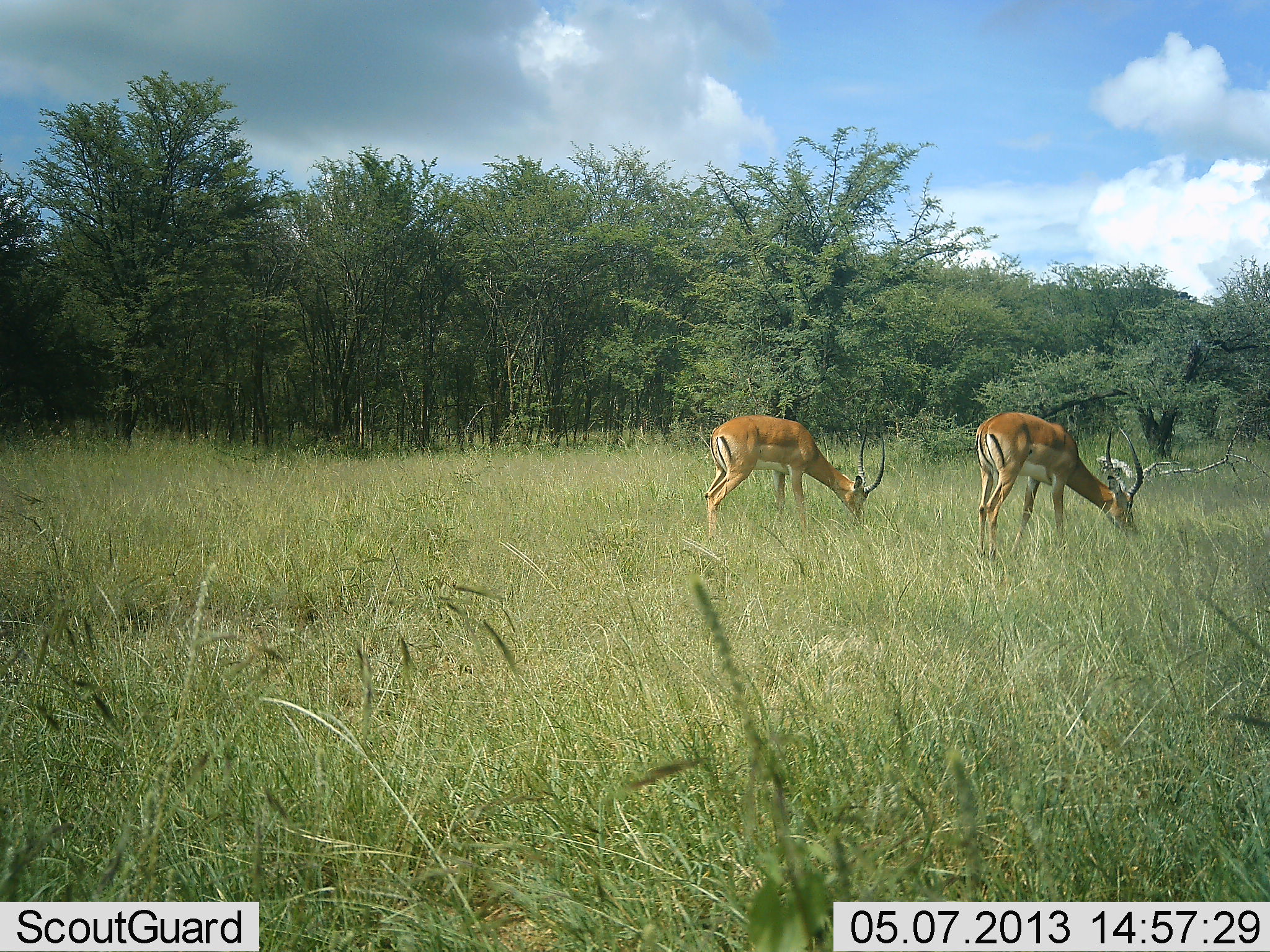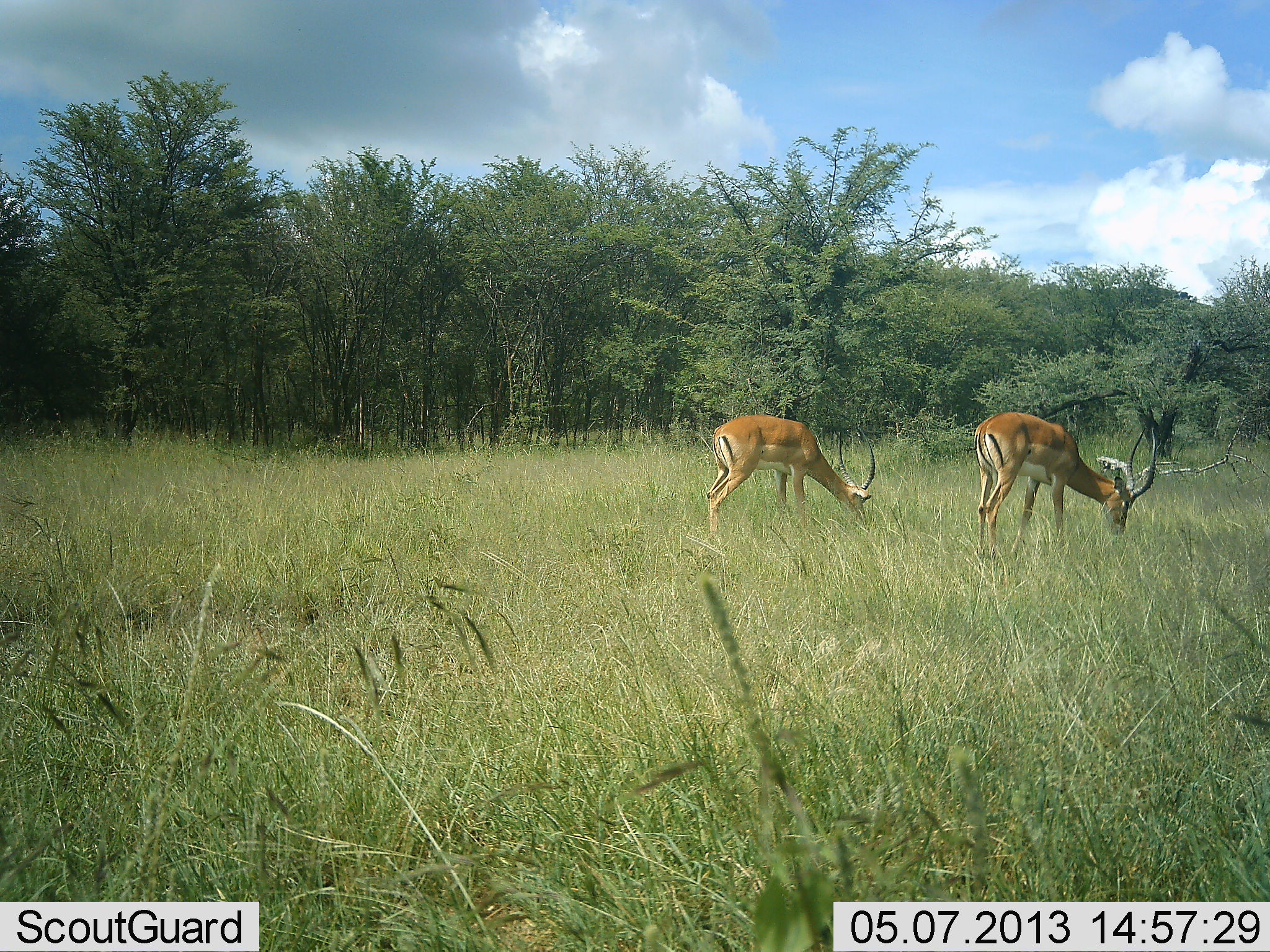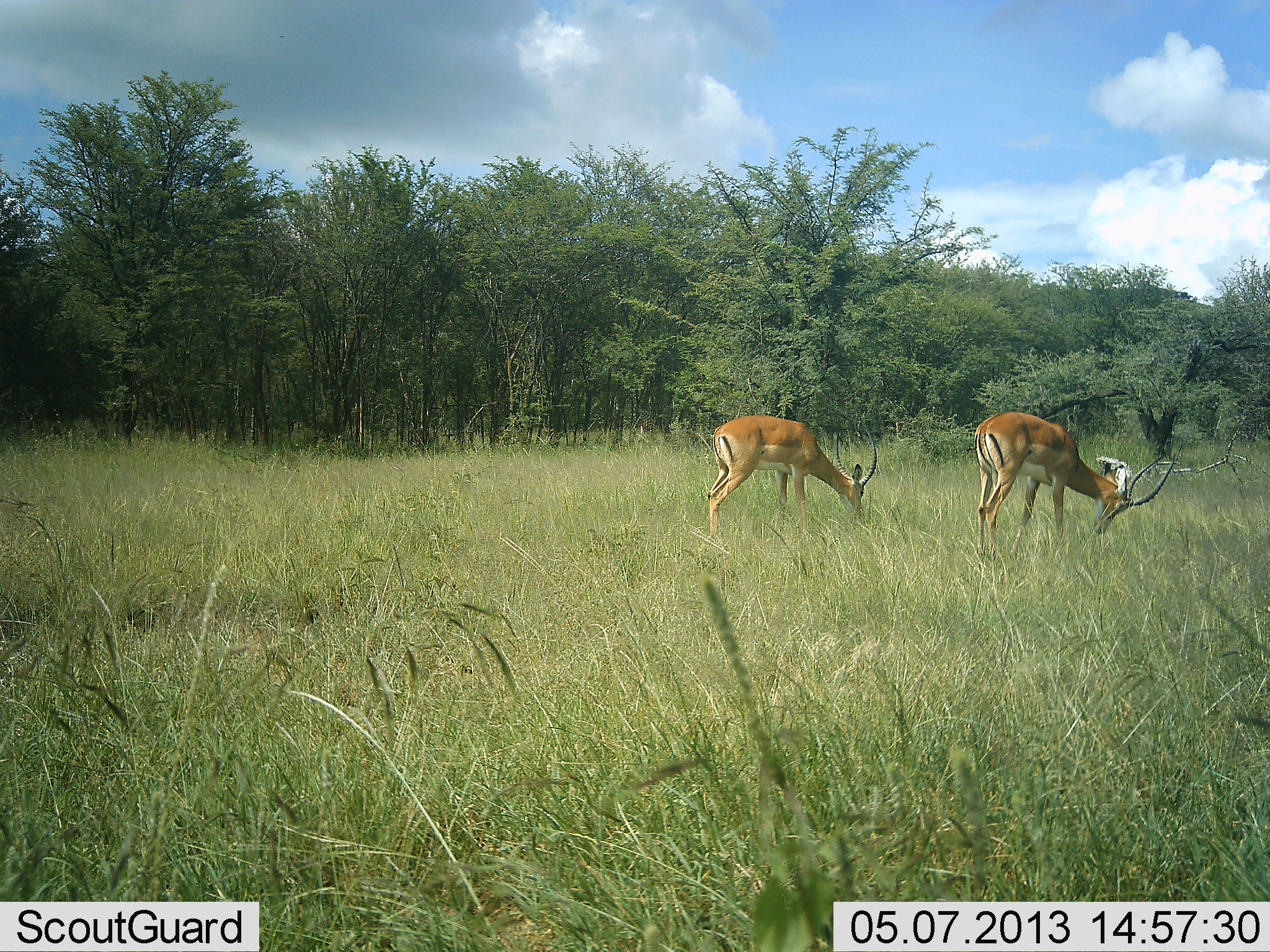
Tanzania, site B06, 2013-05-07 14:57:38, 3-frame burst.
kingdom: Animalia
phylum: Chordata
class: Mammalia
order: Artiodactyla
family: Bovidae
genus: Aepyceros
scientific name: Aepyceros melampus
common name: impala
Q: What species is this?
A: Impala (Aepyceros melampus).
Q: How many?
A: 2.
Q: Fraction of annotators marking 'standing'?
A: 5%.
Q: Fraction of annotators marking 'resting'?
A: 0%.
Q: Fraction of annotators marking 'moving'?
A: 5%.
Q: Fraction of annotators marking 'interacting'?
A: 0%.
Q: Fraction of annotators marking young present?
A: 0%.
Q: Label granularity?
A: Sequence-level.